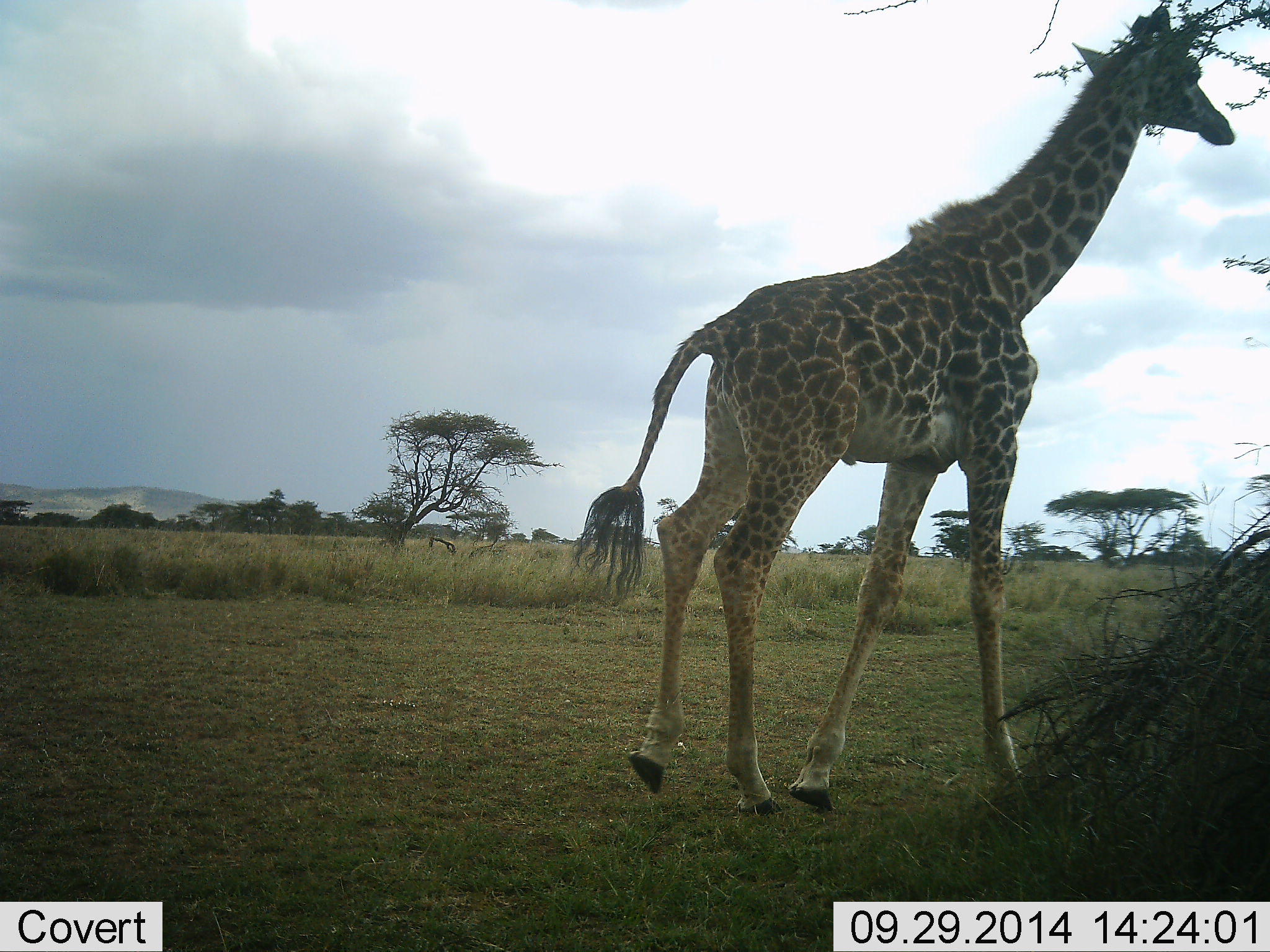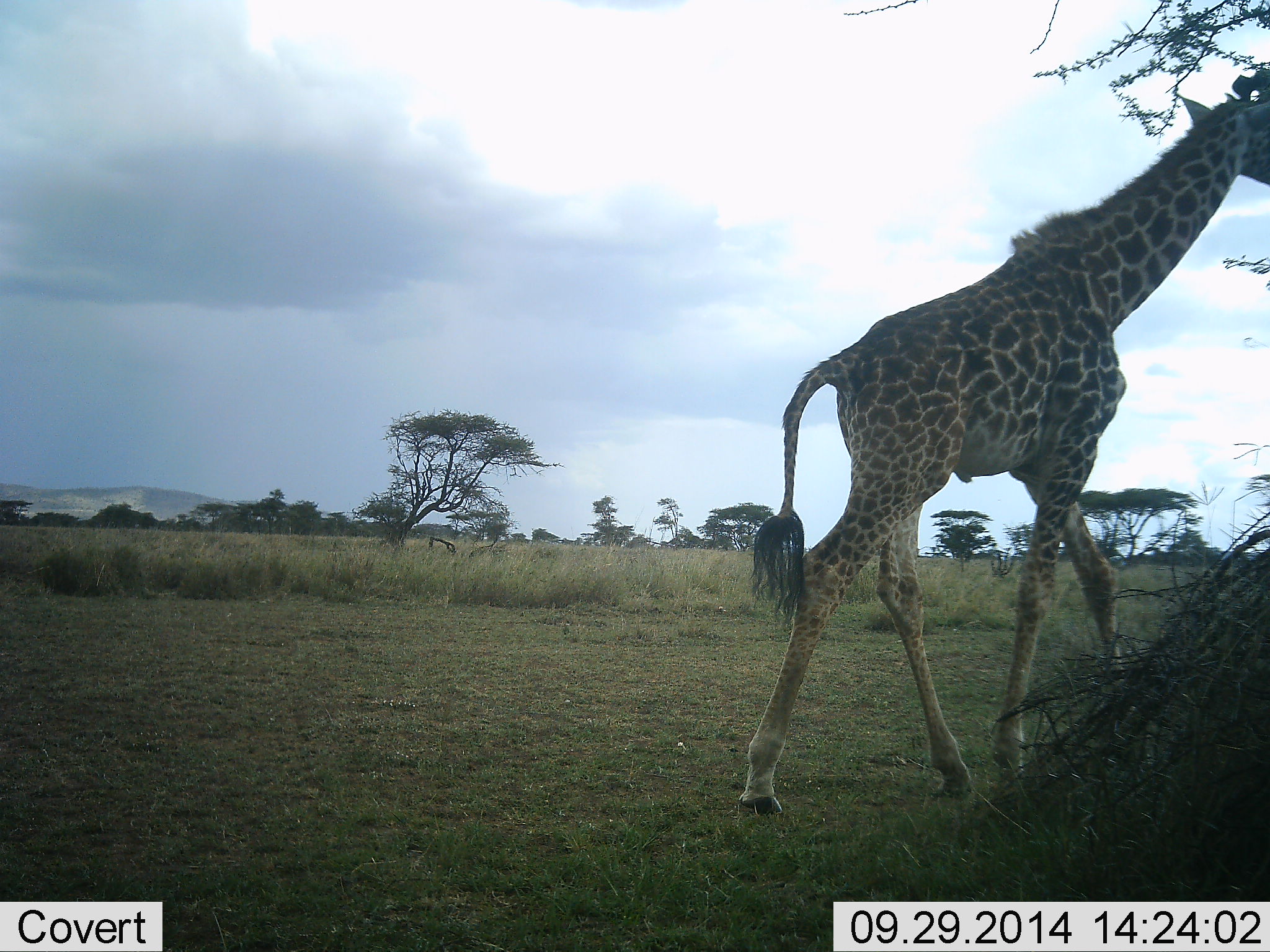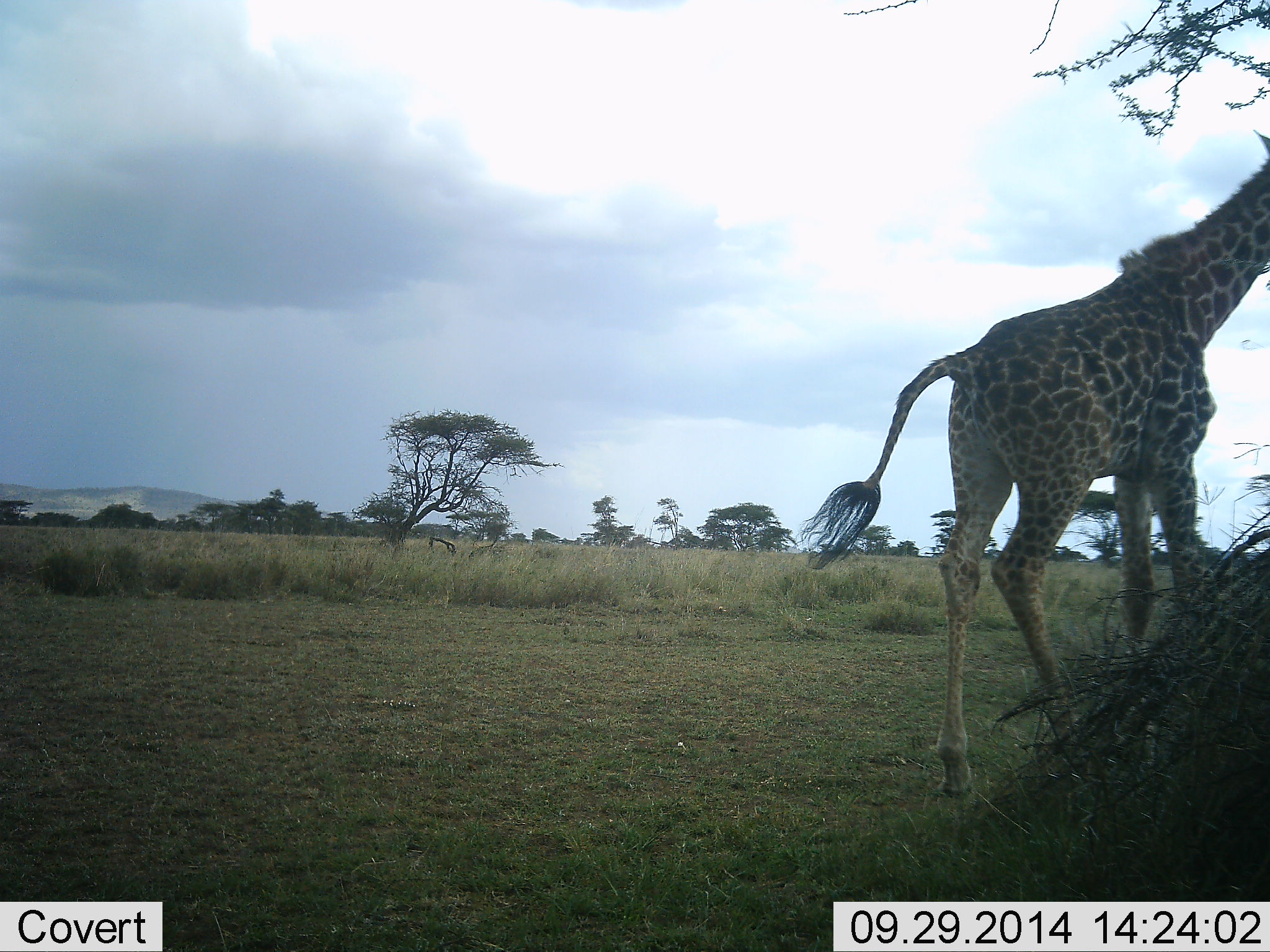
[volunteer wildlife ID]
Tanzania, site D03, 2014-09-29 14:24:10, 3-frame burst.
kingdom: Animalia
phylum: Chordata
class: Mammalia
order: Artiodactyla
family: Giraffidae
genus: Giraffa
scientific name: Giraffa camelopardalis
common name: giraffe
Giraffe (Giraffa camelopardalis), count 1. Behavior (volunteer vote fractions): standing 10%, resting 0%, moving 90%, interacting 0%. Young present (vote fraction): 0%. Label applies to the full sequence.